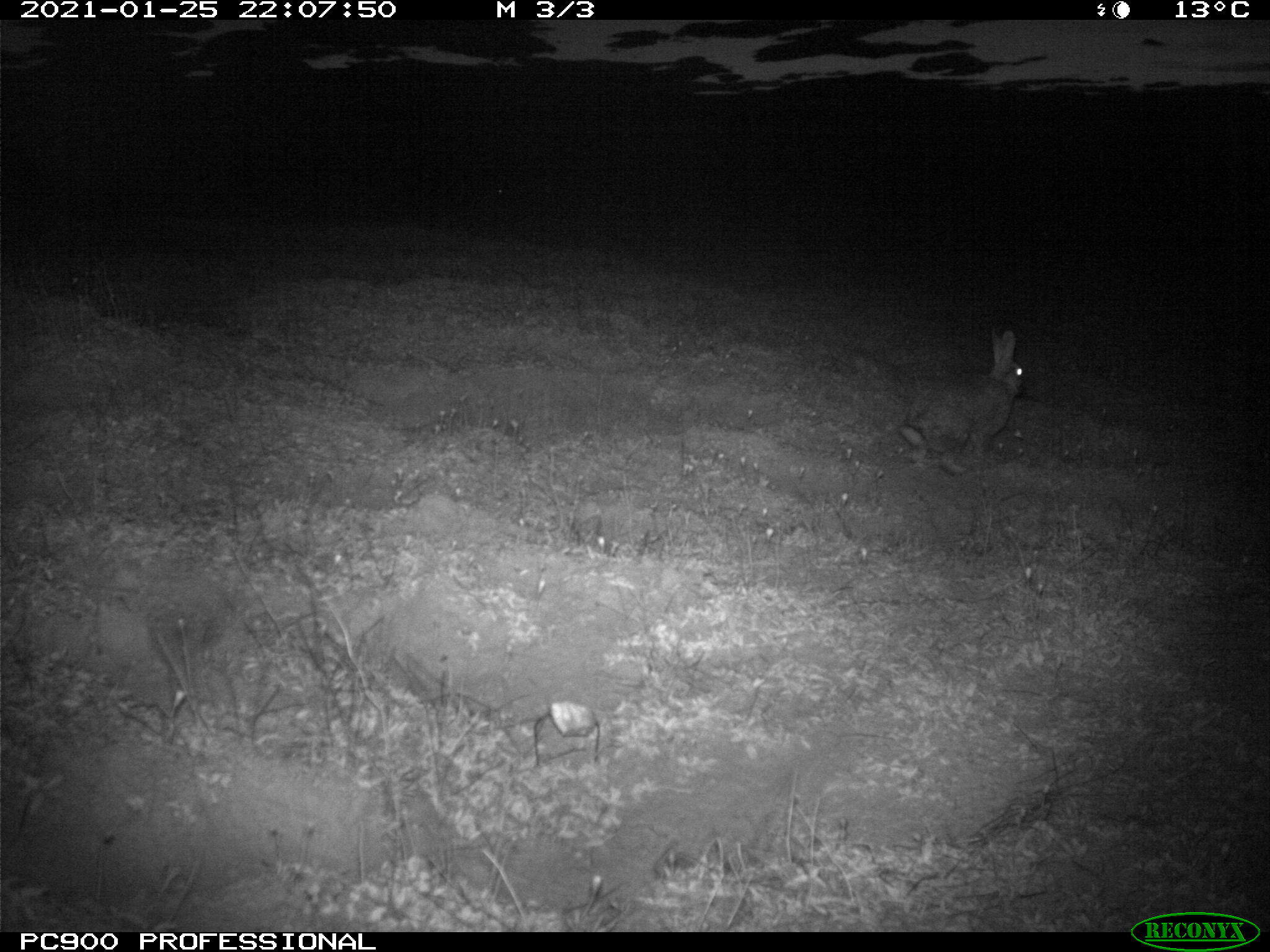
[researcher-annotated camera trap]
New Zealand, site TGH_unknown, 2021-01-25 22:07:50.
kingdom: Animalia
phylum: Chordata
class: Mammalia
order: Lagomorpha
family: Leporidae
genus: Oryctolagus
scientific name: Oryctolagus cuniculus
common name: european rabbit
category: rabbit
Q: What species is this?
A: Rabbit (european rabbit) (Oryctolagus cuniculus).